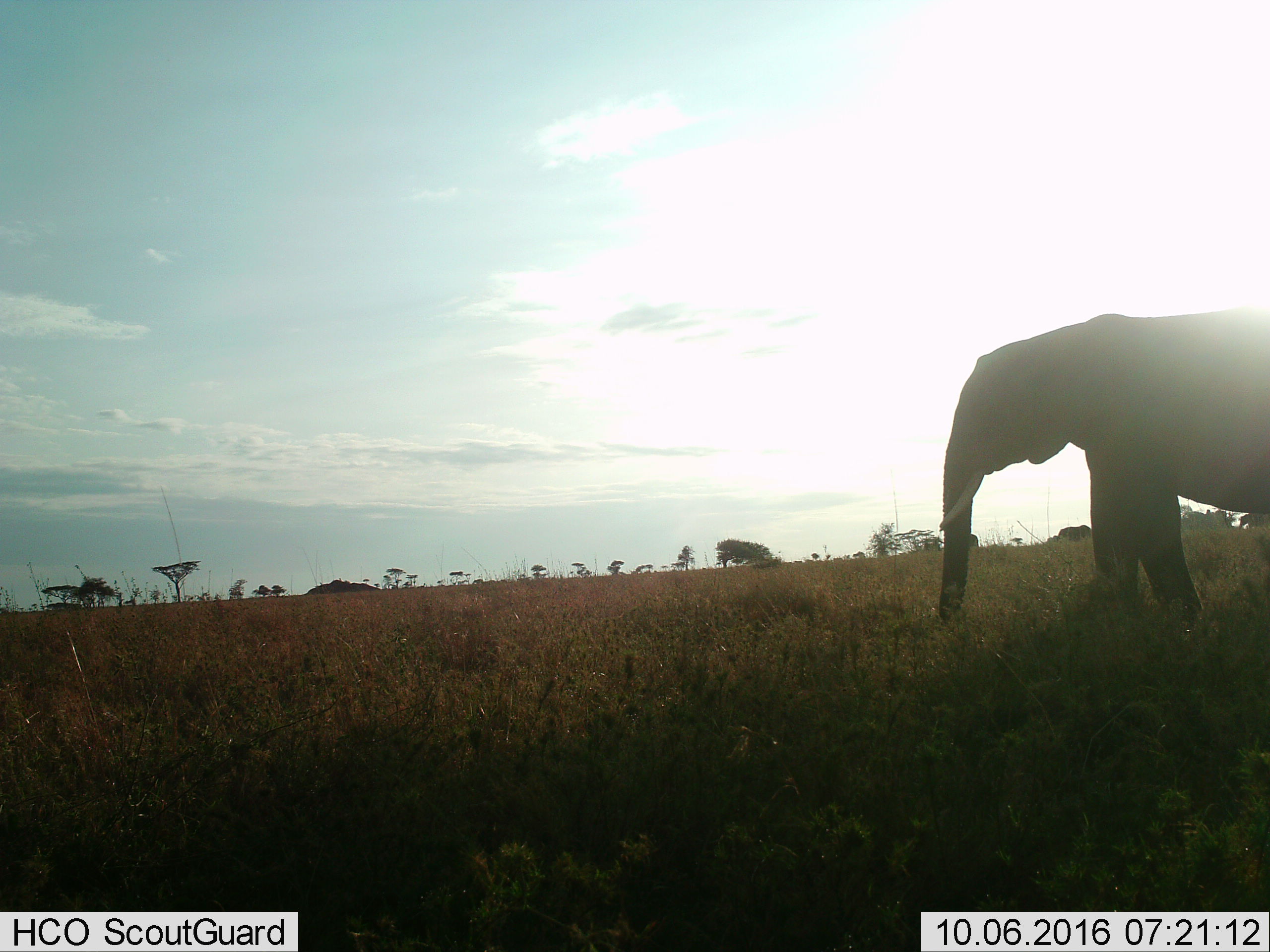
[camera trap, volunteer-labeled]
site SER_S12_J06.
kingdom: Animalia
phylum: Chordata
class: Mammalia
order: Proboscidea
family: Elephantidae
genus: Loxodonta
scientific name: Loxodonta africana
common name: african bush elephant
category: elephant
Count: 1.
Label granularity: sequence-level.